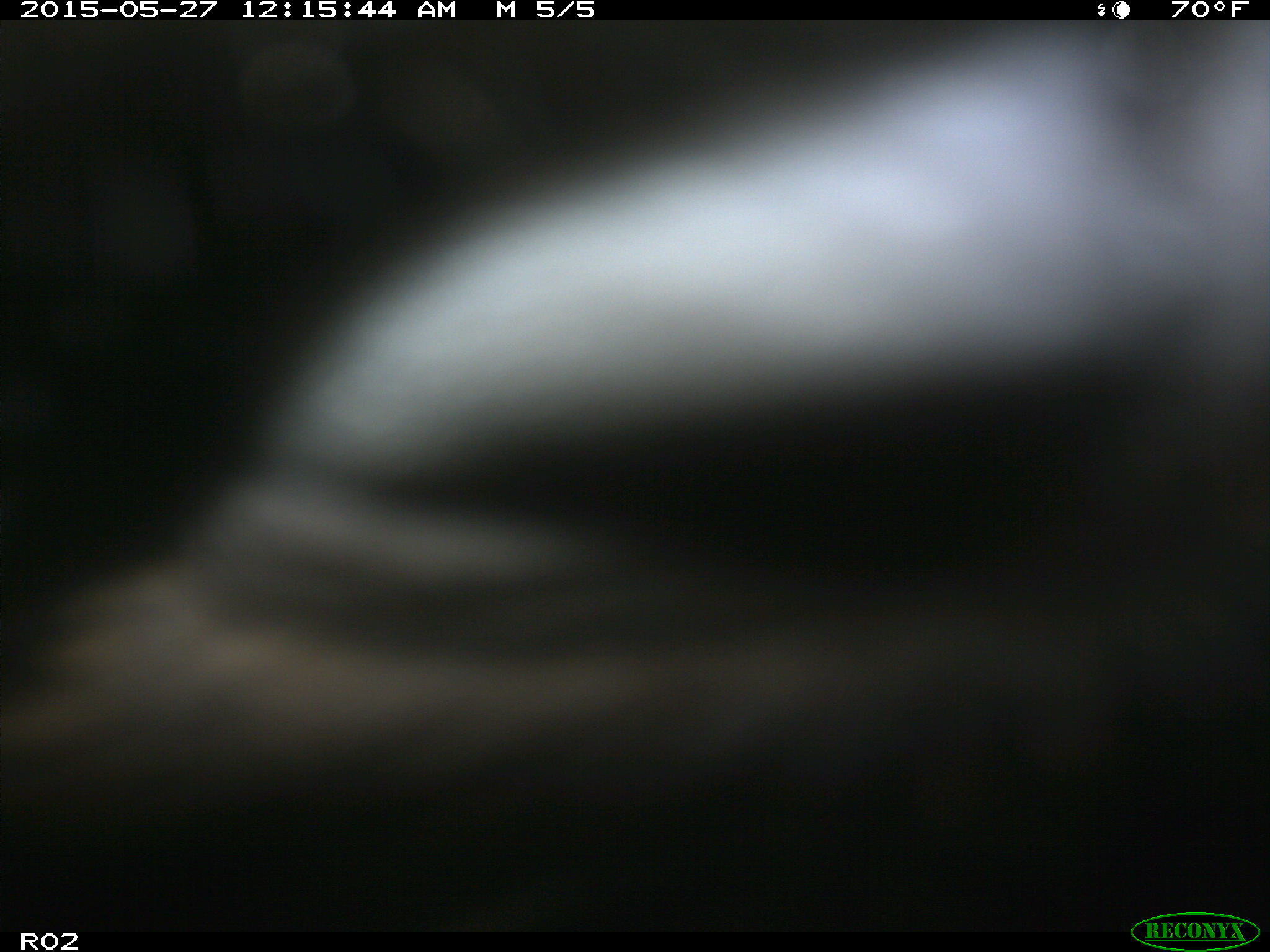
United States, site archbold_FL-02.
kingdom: Animalia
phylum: Chordata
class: Mammalia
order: Artiodactyla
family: Bovidae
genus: Bos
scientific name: Bos taurus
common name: domestic cow